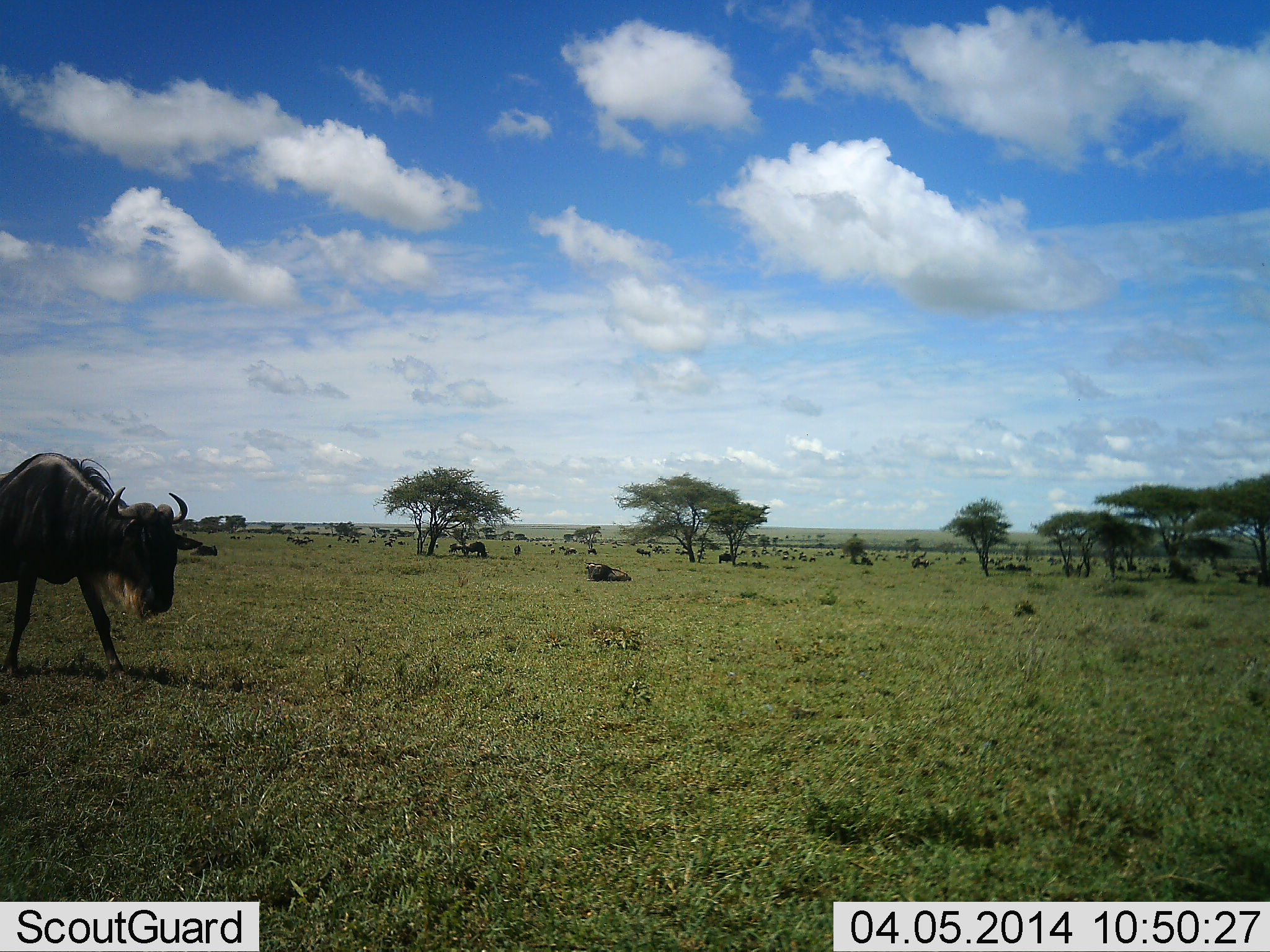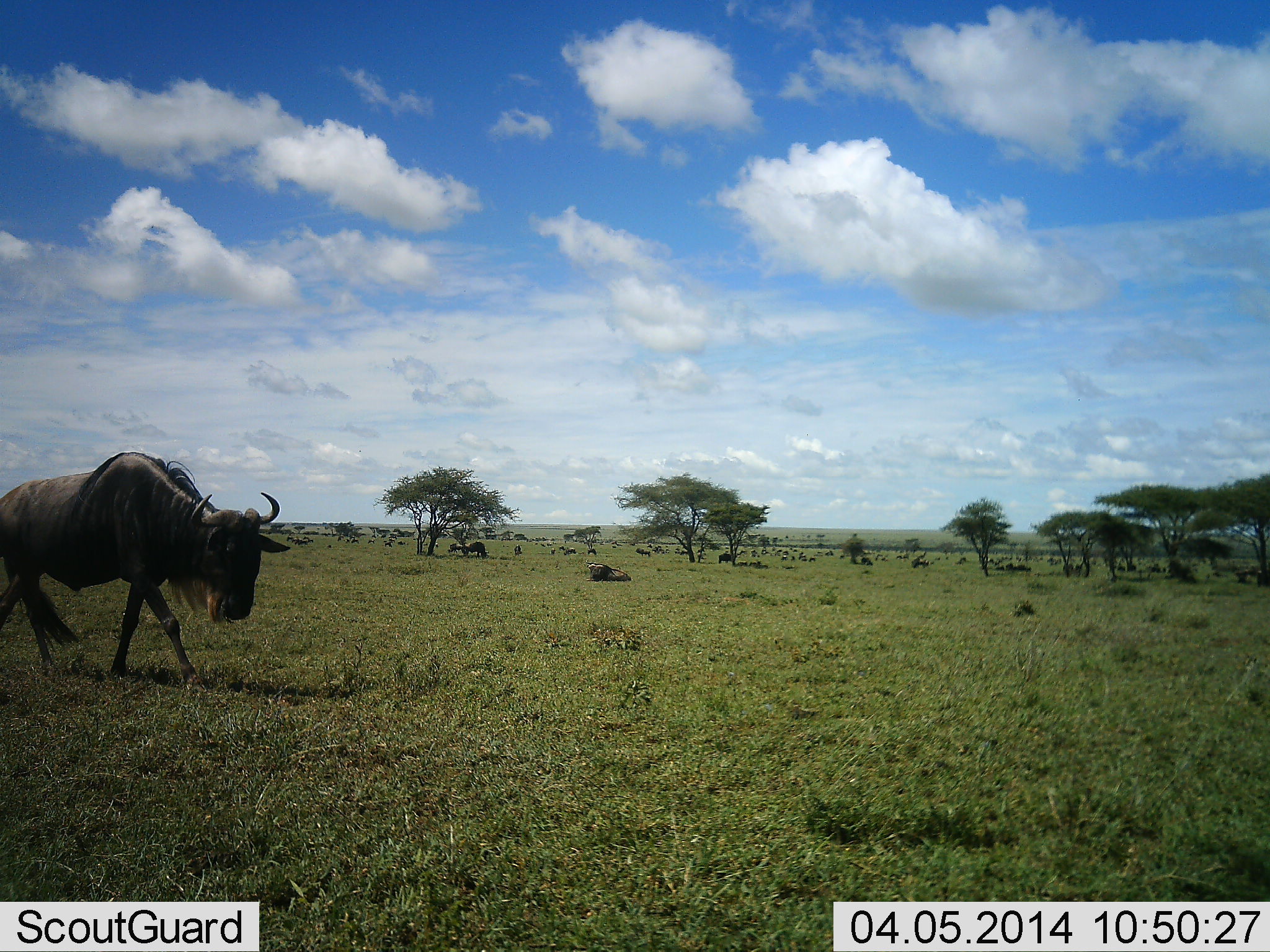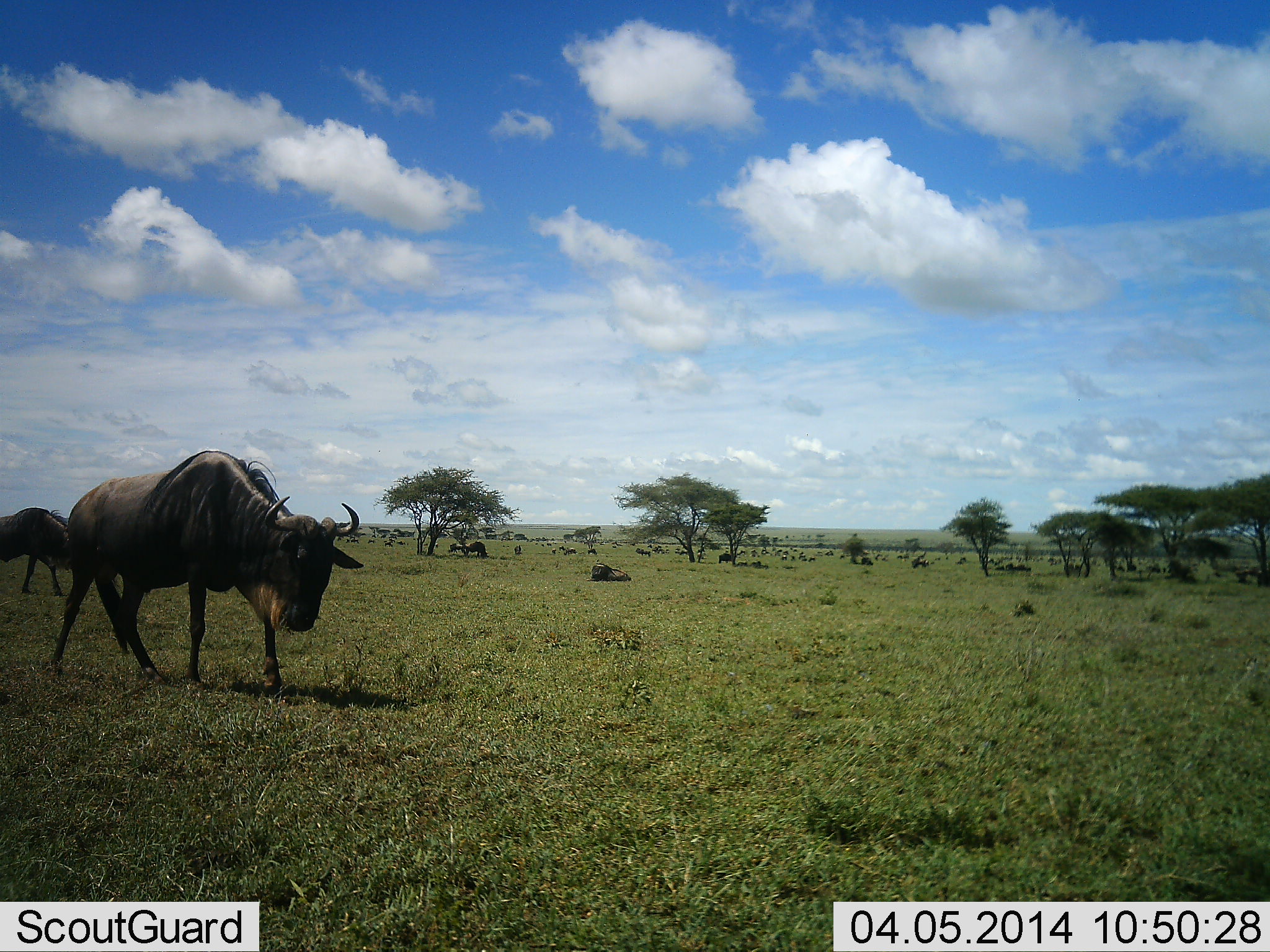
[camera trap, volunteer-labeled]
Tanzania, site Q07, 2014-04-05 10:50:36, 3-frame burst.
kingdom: Animalia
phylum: Chordata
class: Mammalia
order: Artiodactyla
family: Bovidae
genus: Connochaetes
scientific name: Connochaetes taurinus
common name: blue wildebeest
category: wildebeest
Wildebeest (blue wildebeest) (Connochaetes taurinus), count 3. Behavior (volunteer vote fractions): standing 10%, resting 40%, moving 90%, interacting 0%. Young present (vote fraction): 0%. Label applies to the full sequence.